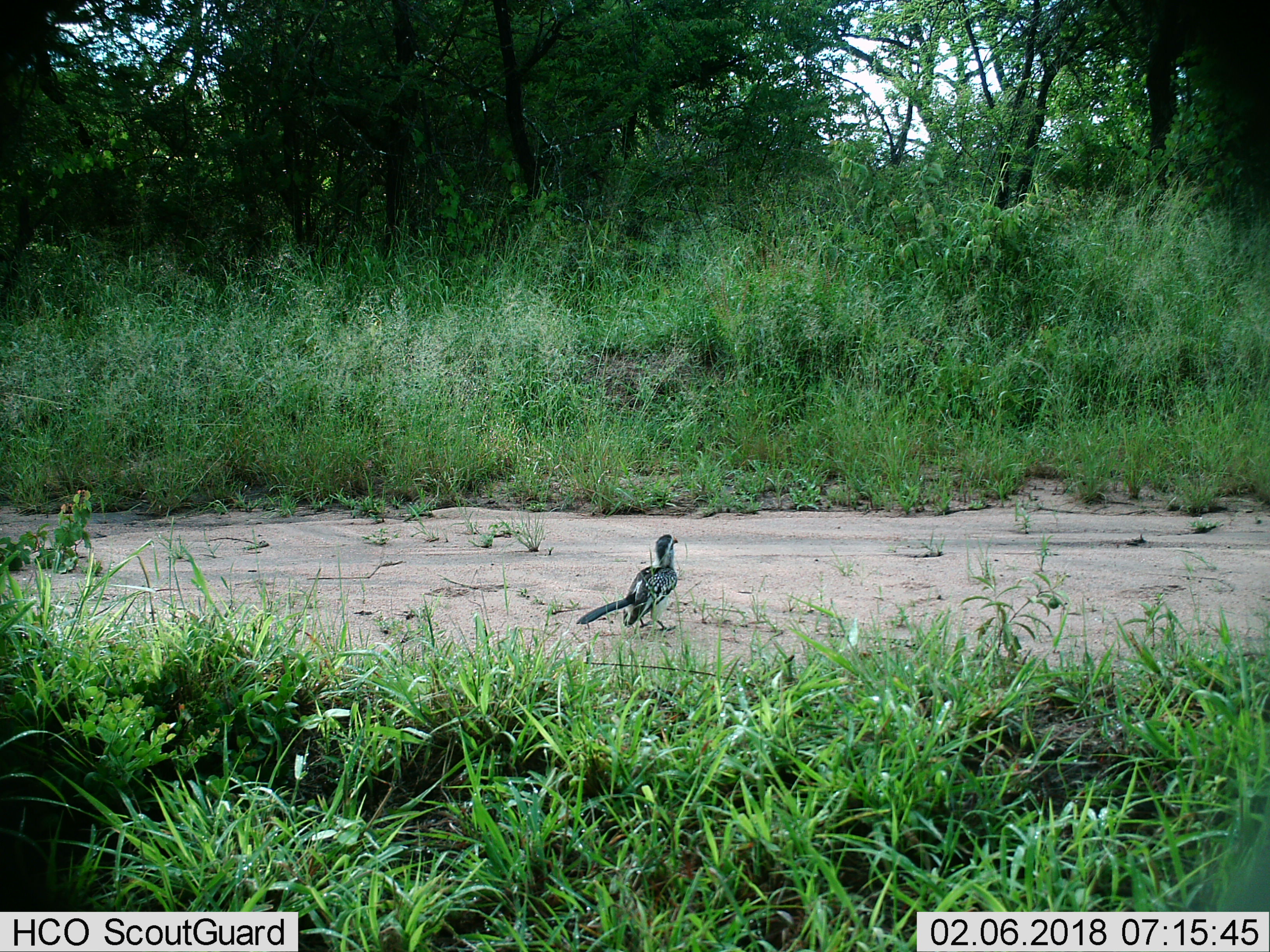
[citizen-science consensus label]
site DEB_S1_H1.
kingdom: Animalia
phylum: Chordata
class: Aves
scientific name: Aves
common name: bird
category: birdother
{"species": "birdother (bird) (Aves)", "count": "1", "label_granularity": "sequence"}